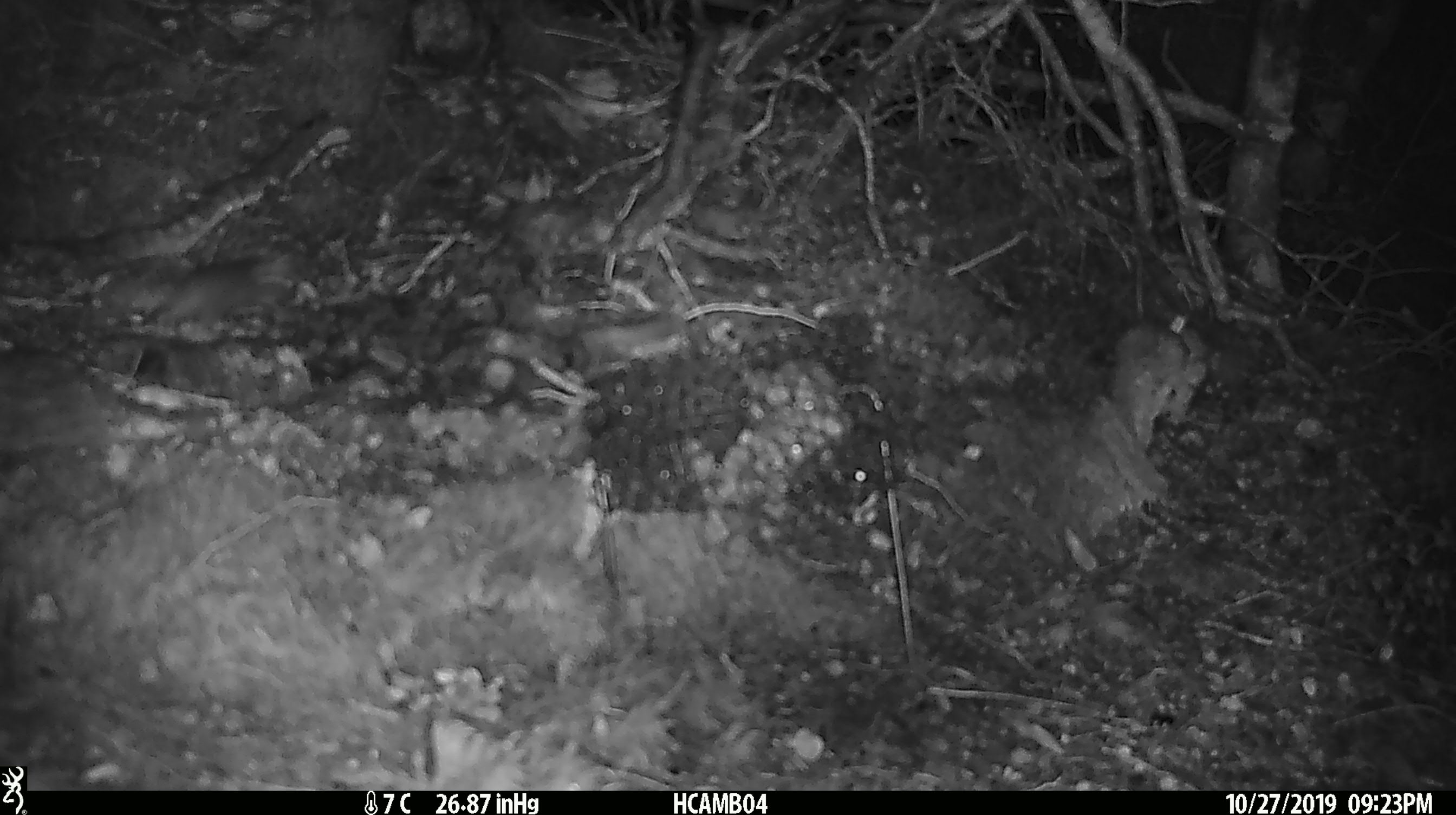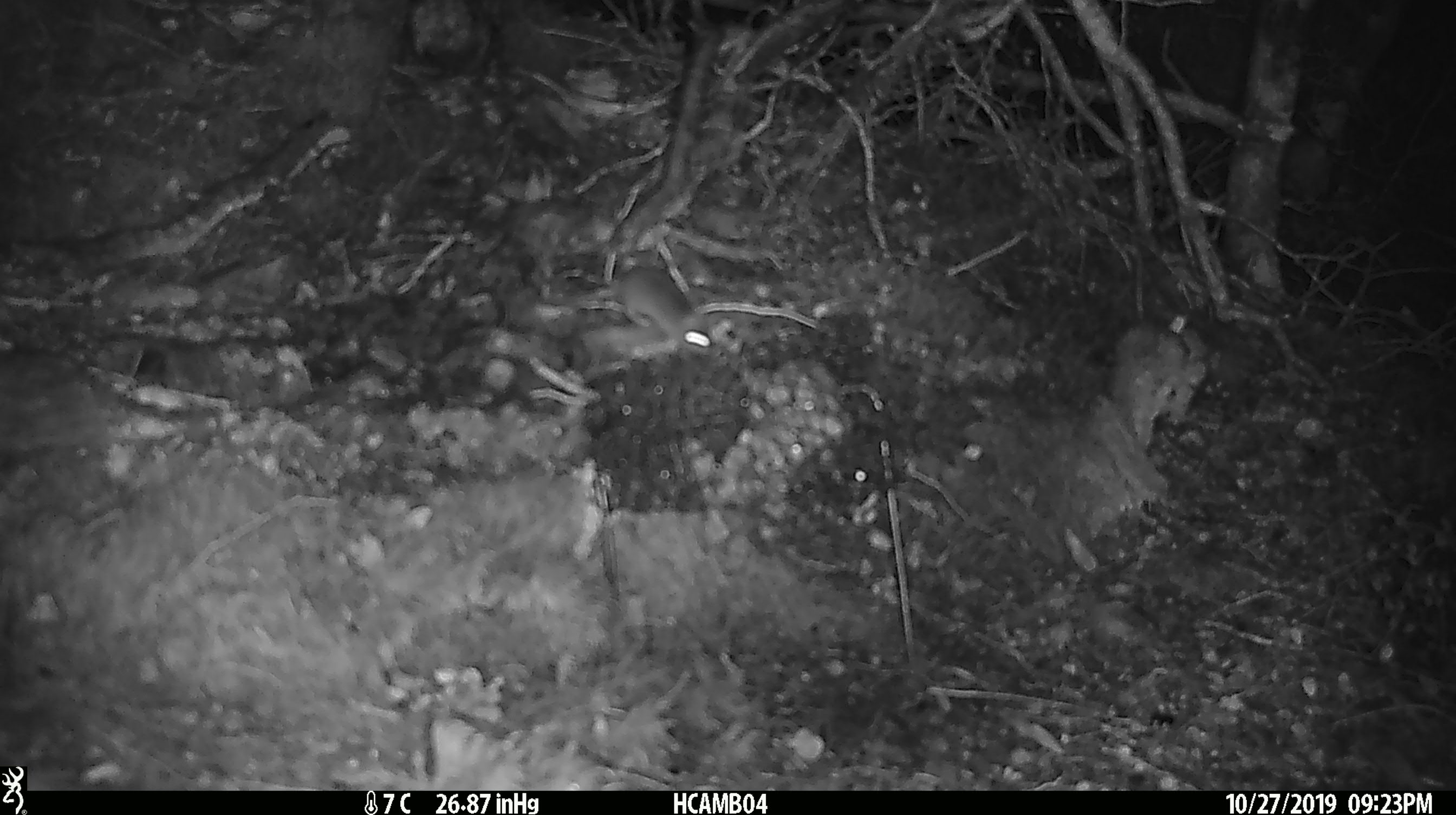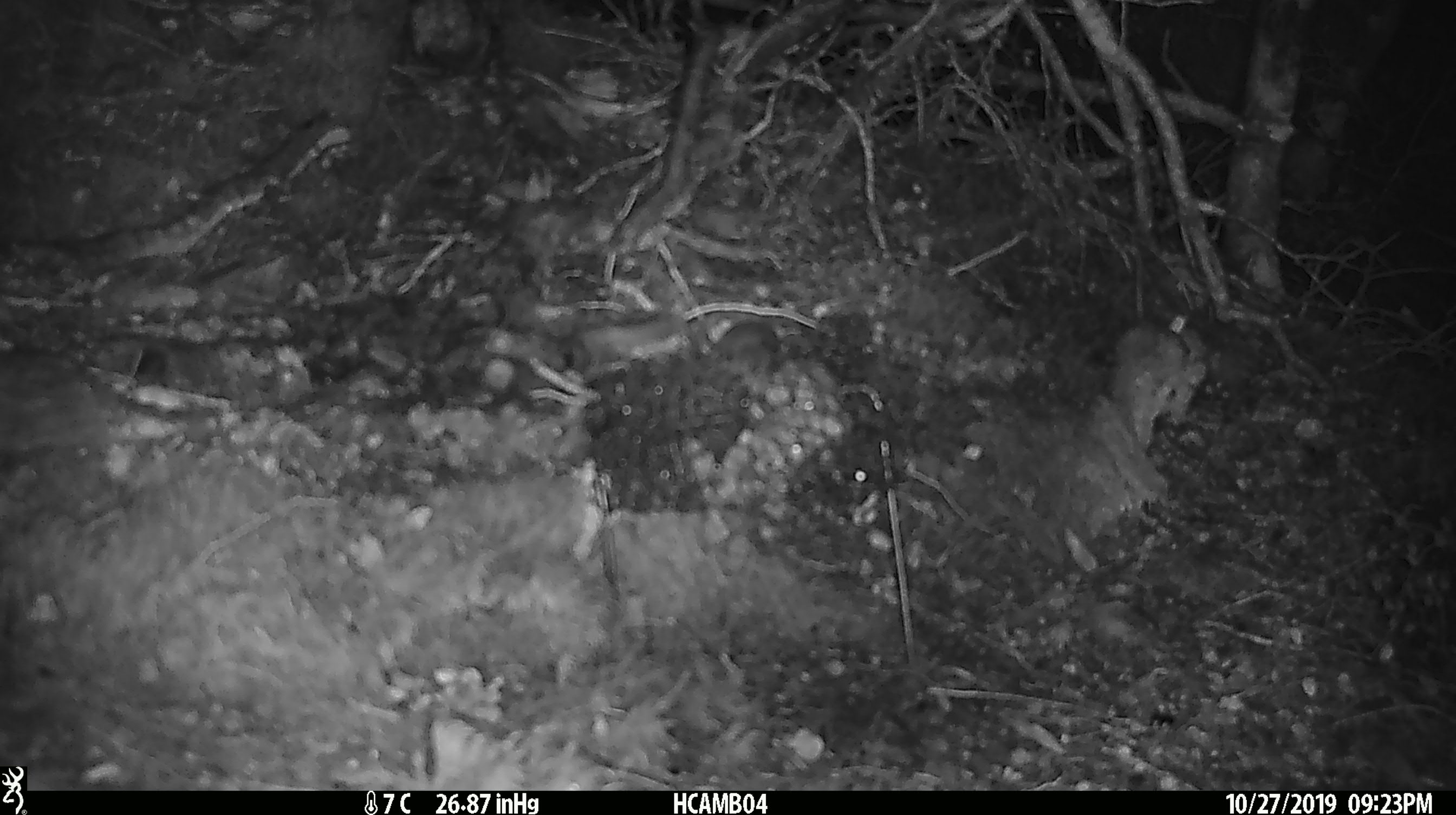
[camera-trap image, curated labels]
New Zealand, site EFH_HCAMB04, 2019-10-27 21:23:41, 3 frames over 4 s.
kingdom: Animalia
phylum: Chordata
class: Mammalia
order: Rodentia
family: Muridae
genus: Mus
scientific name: Mus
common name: mouse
Mouse (Mus).